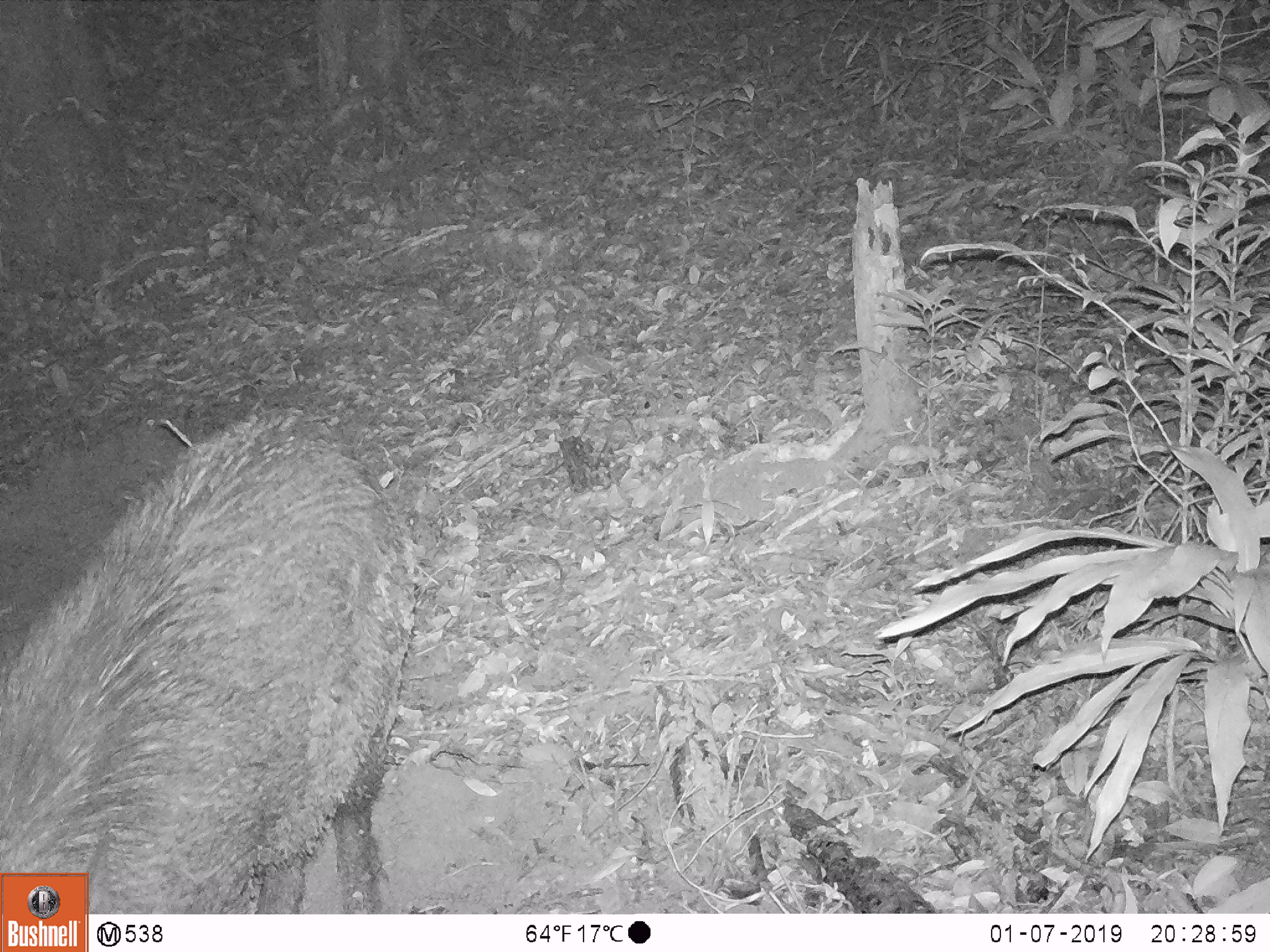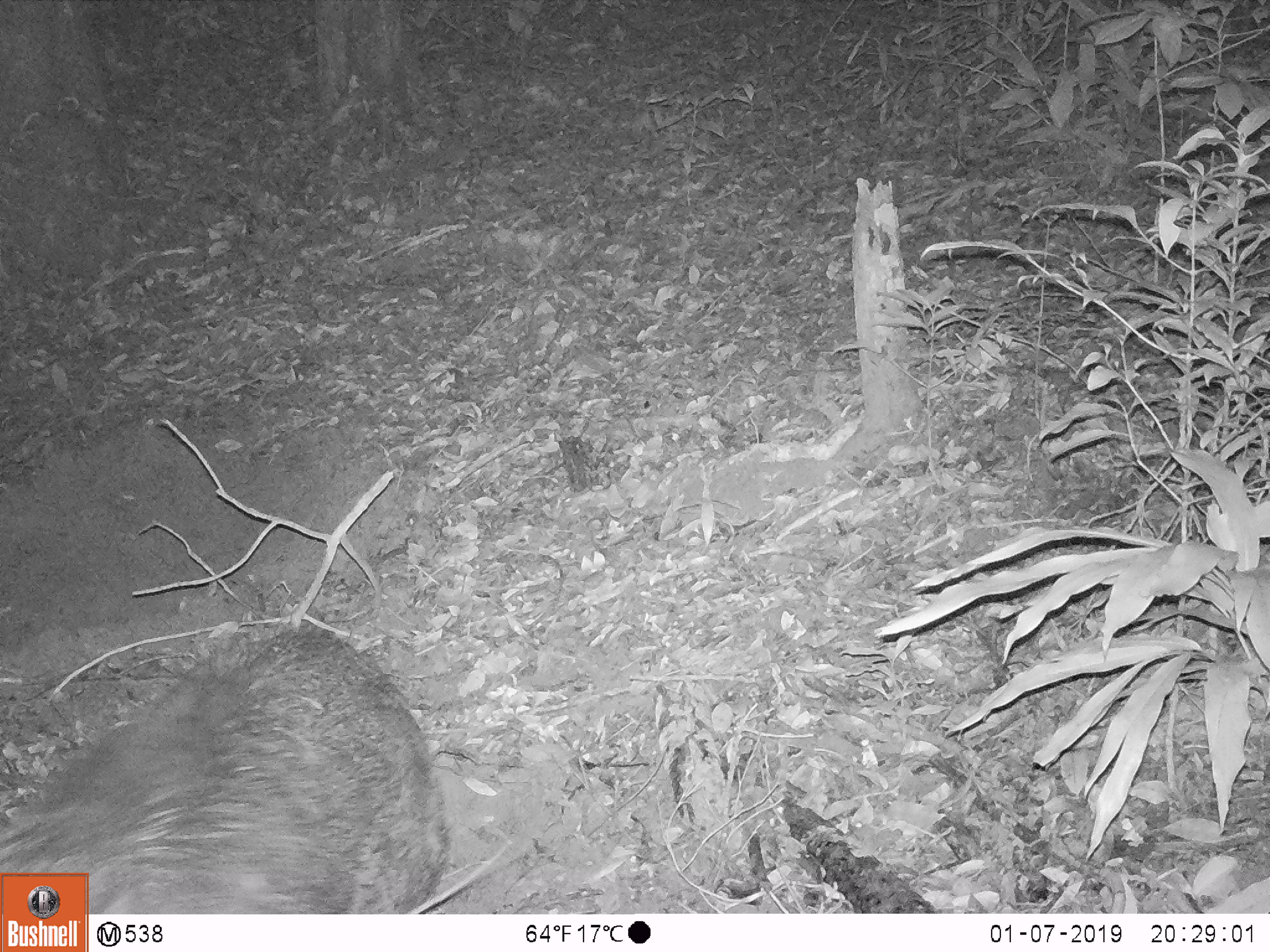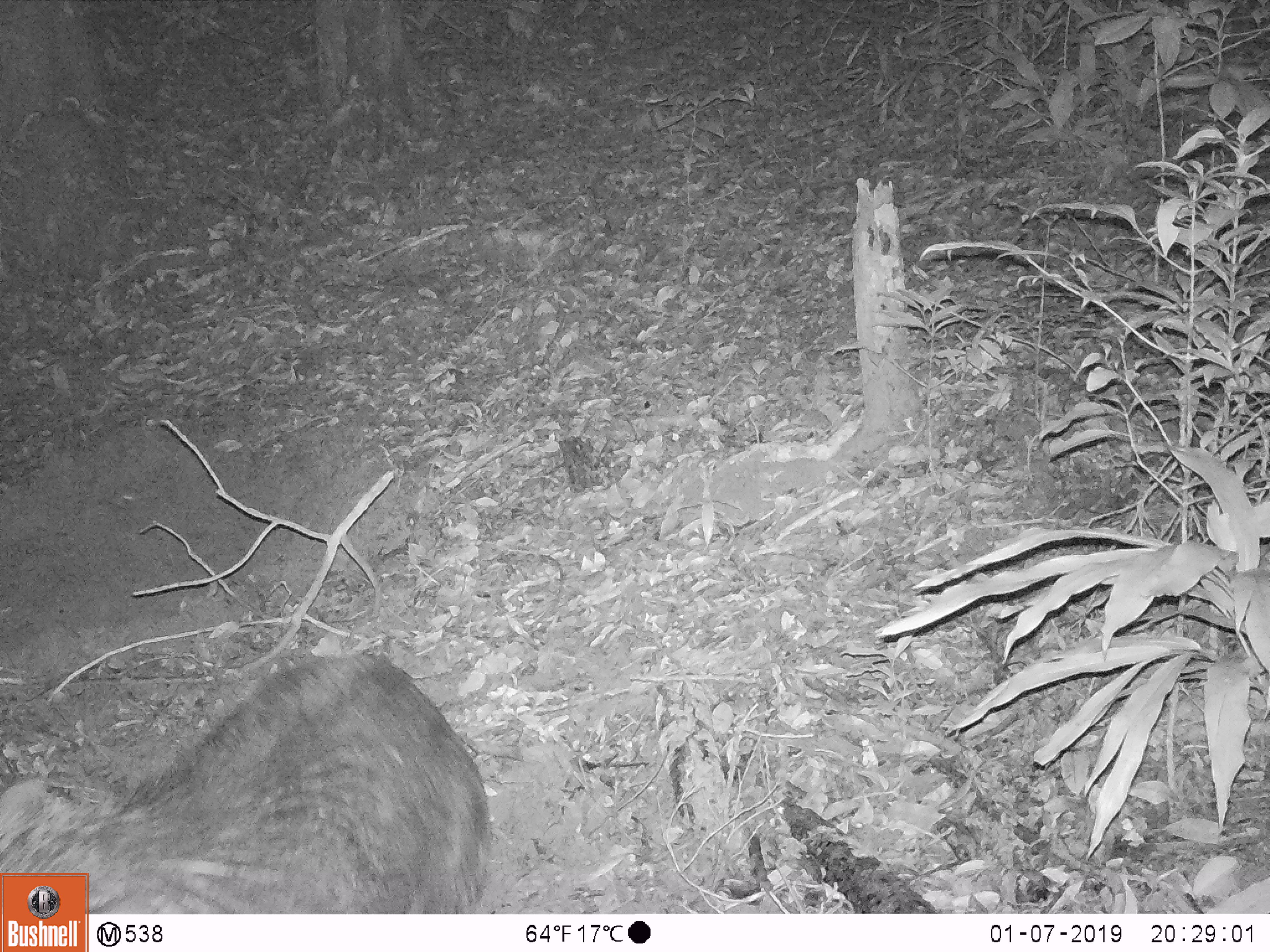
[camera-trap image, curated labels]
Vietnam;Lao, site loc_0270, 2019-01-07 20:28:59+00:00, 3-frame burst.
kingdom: Animalia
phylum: Chordata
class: Mammalia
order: Artiodactyla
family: Suidae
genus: Sus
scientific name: Sus scrofa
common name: eurasian wild pig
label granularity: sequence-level